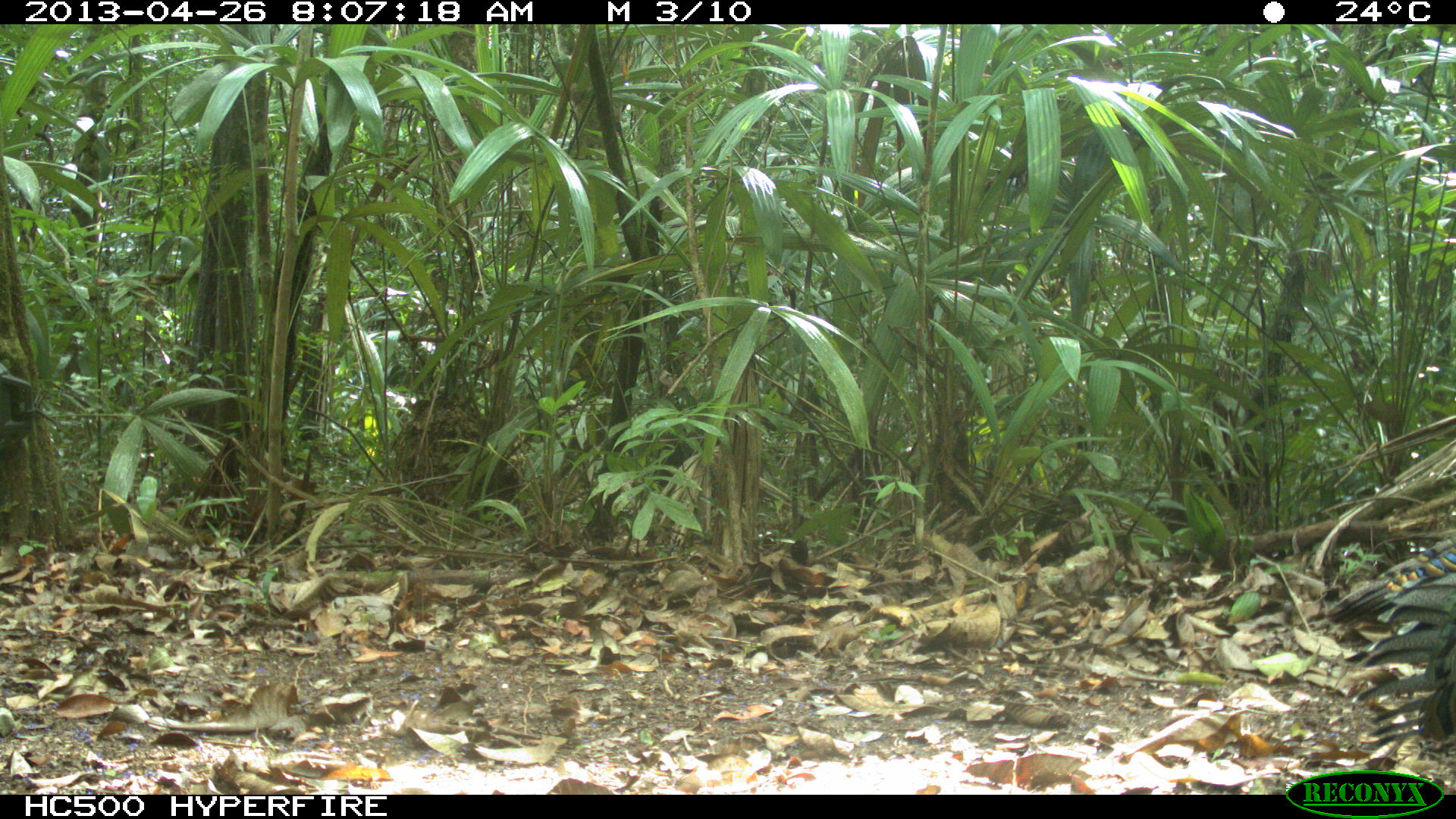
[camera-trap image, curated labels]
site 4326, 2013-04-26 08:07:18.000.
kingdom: Animalia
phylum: Chordata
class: Aves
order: Galliformes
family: Phasianidae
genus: Meleagris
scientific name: Meleagris ocellata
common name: ocellated turkey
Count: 4.